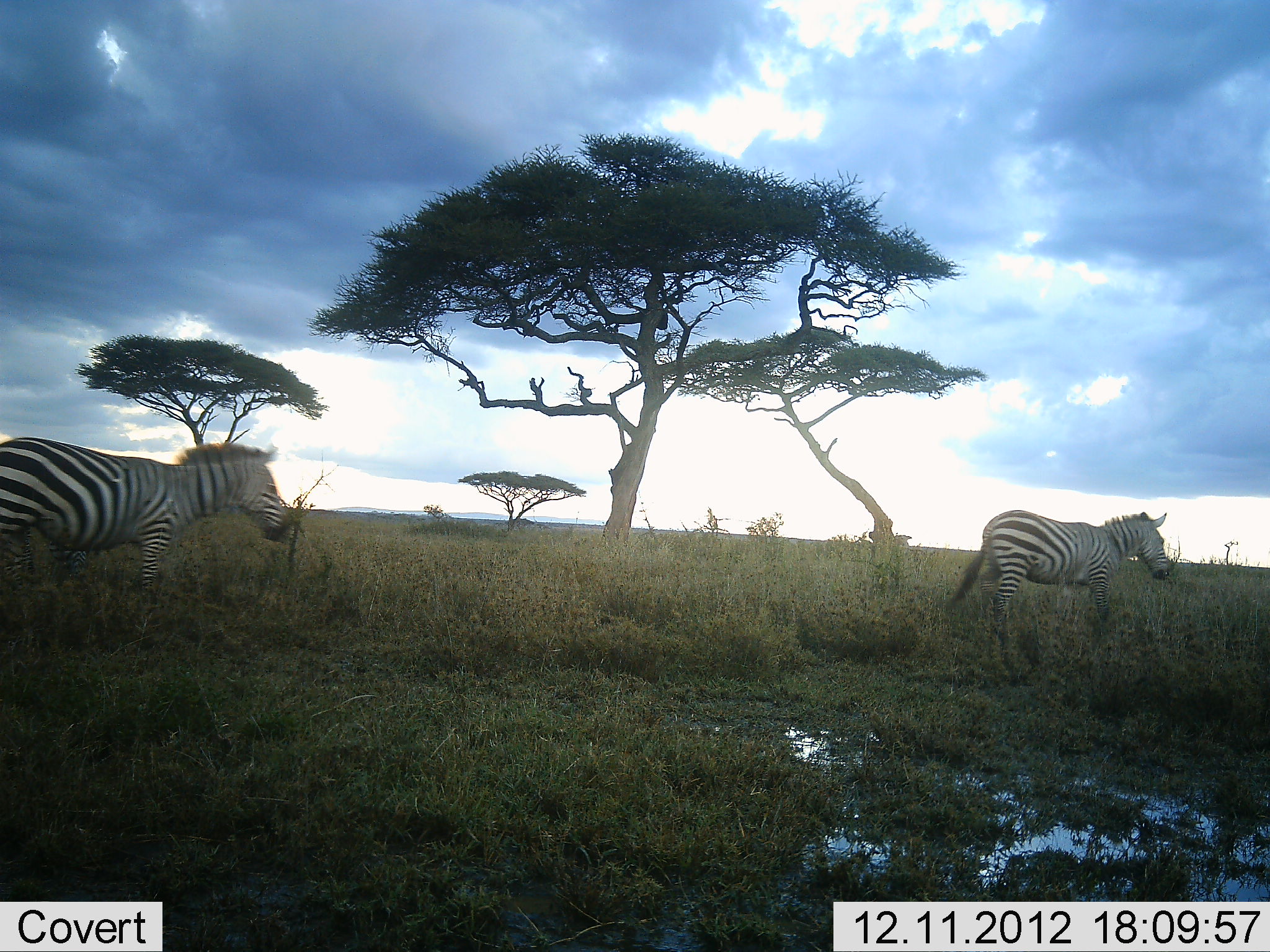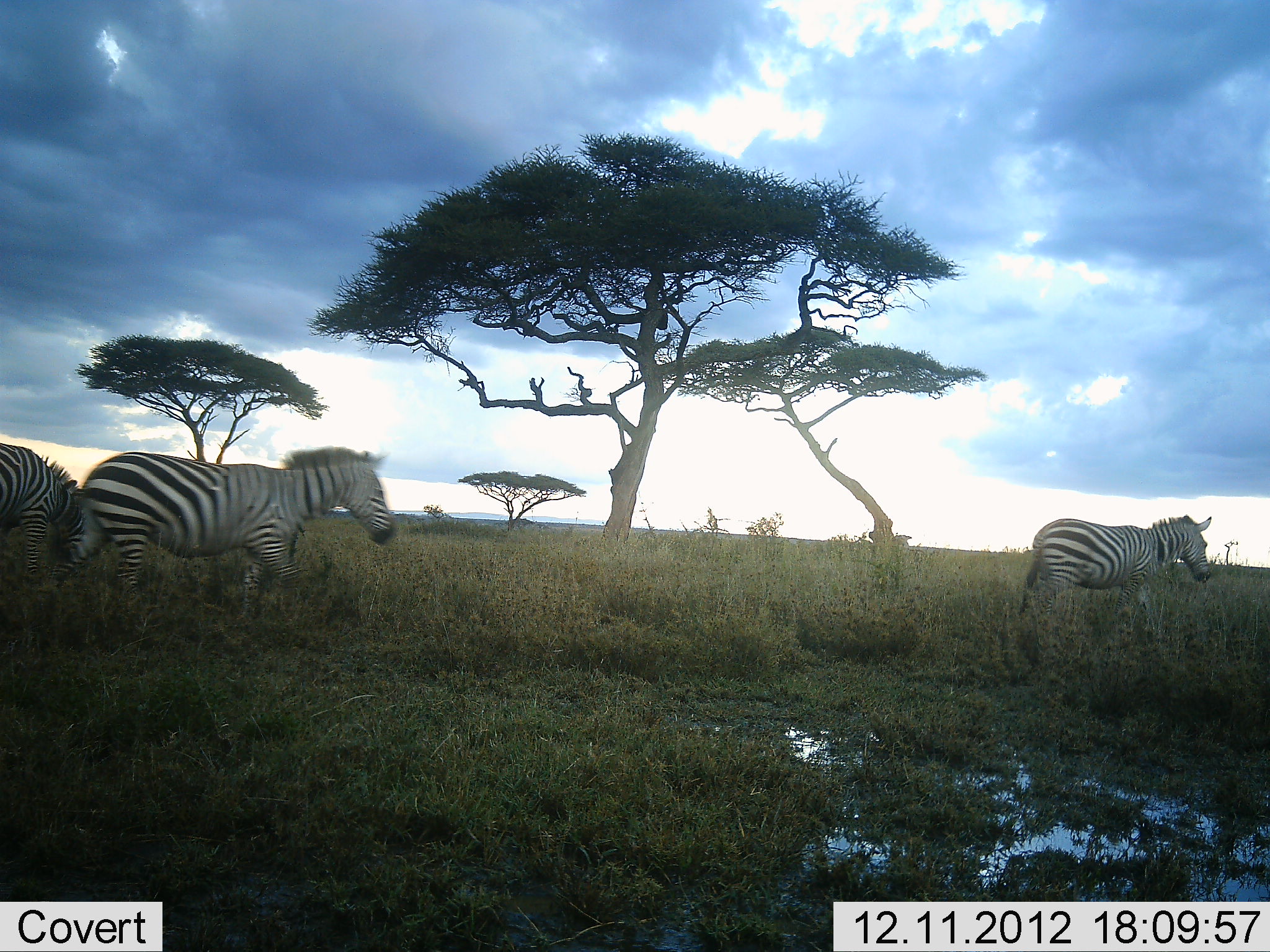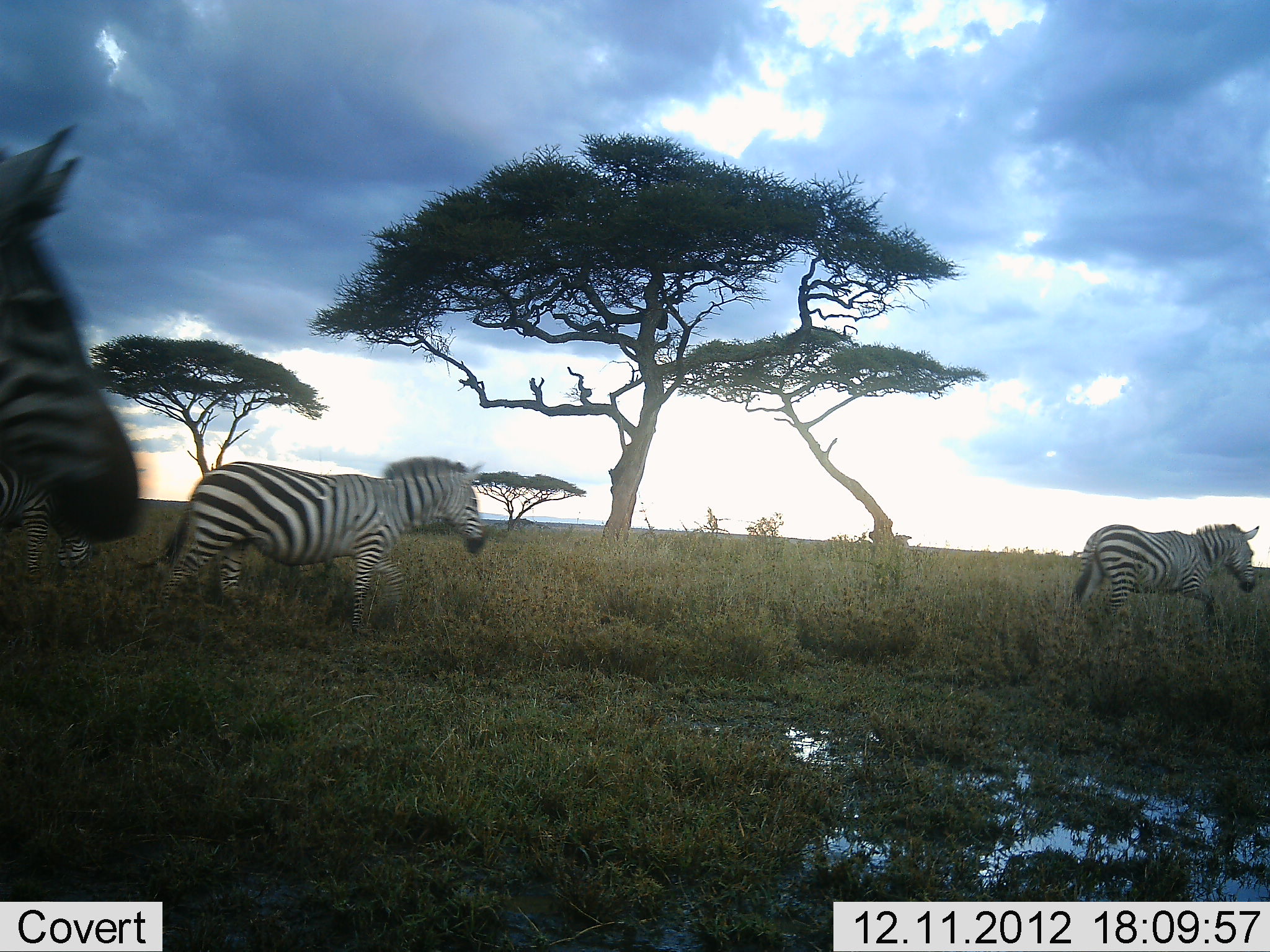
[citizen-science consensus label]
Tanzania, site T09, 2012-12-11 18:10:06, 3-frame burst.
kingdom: Animalia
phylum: Chordata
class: Mammalia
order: Perissodactyla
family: Equidae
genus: Equus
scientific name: Equus quagga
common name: plains zebra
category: zebra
Zebra (plains zebra) (Equus quagga), count 4. Behavior (volunteer vote fractions): standing 10%, resting 0%, moving 100%, interacting 0%. Young present (vote fraction): 0%. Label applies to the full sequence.